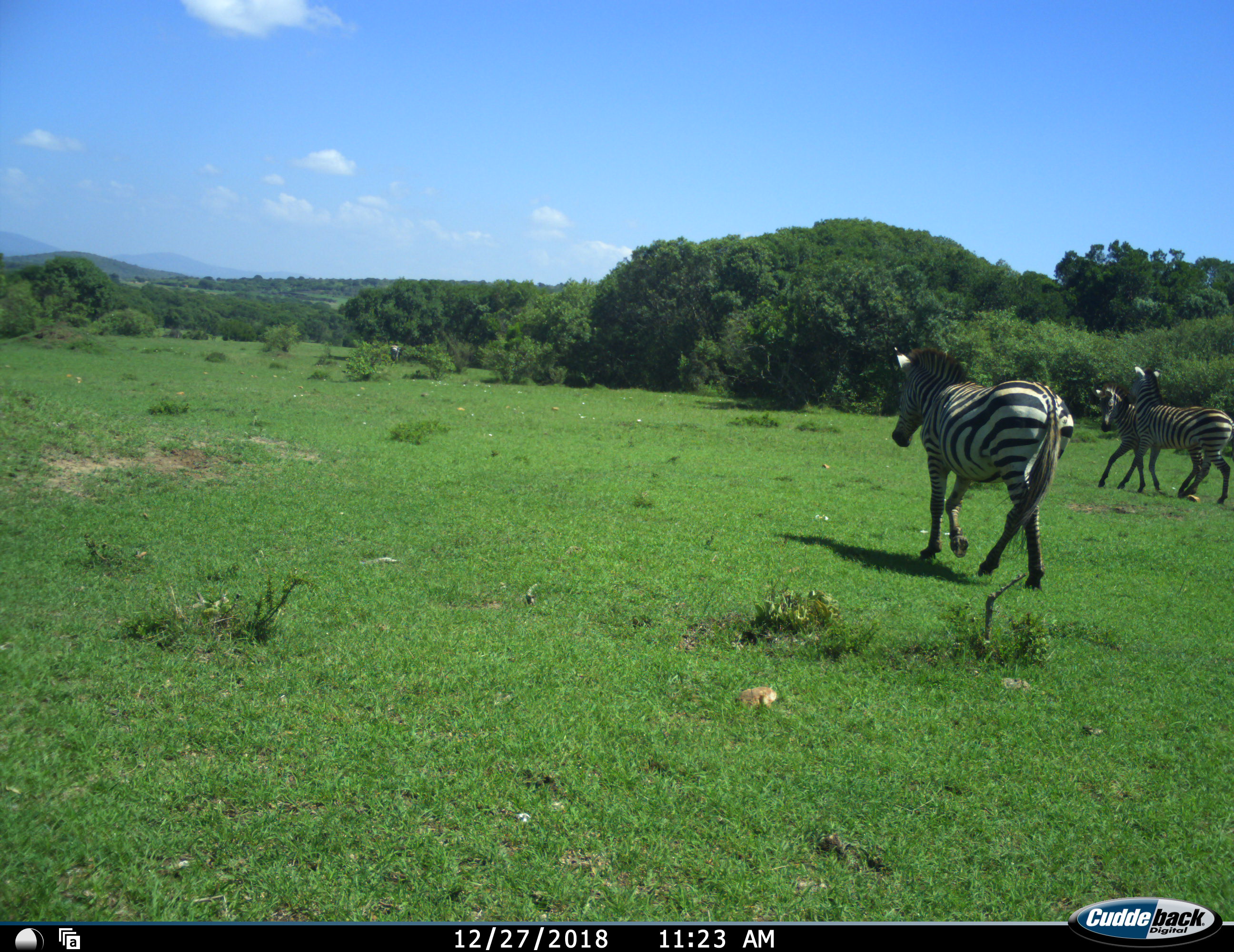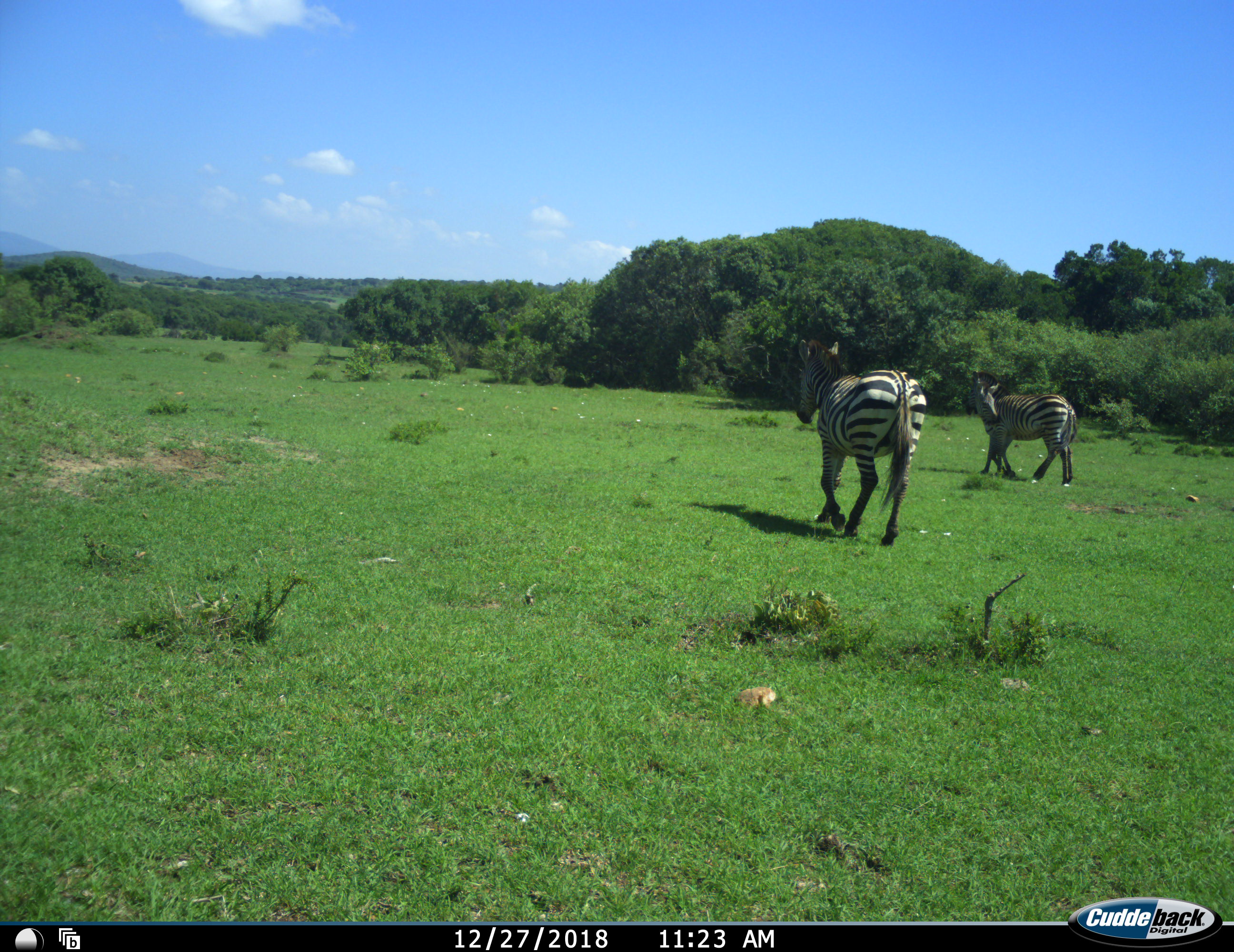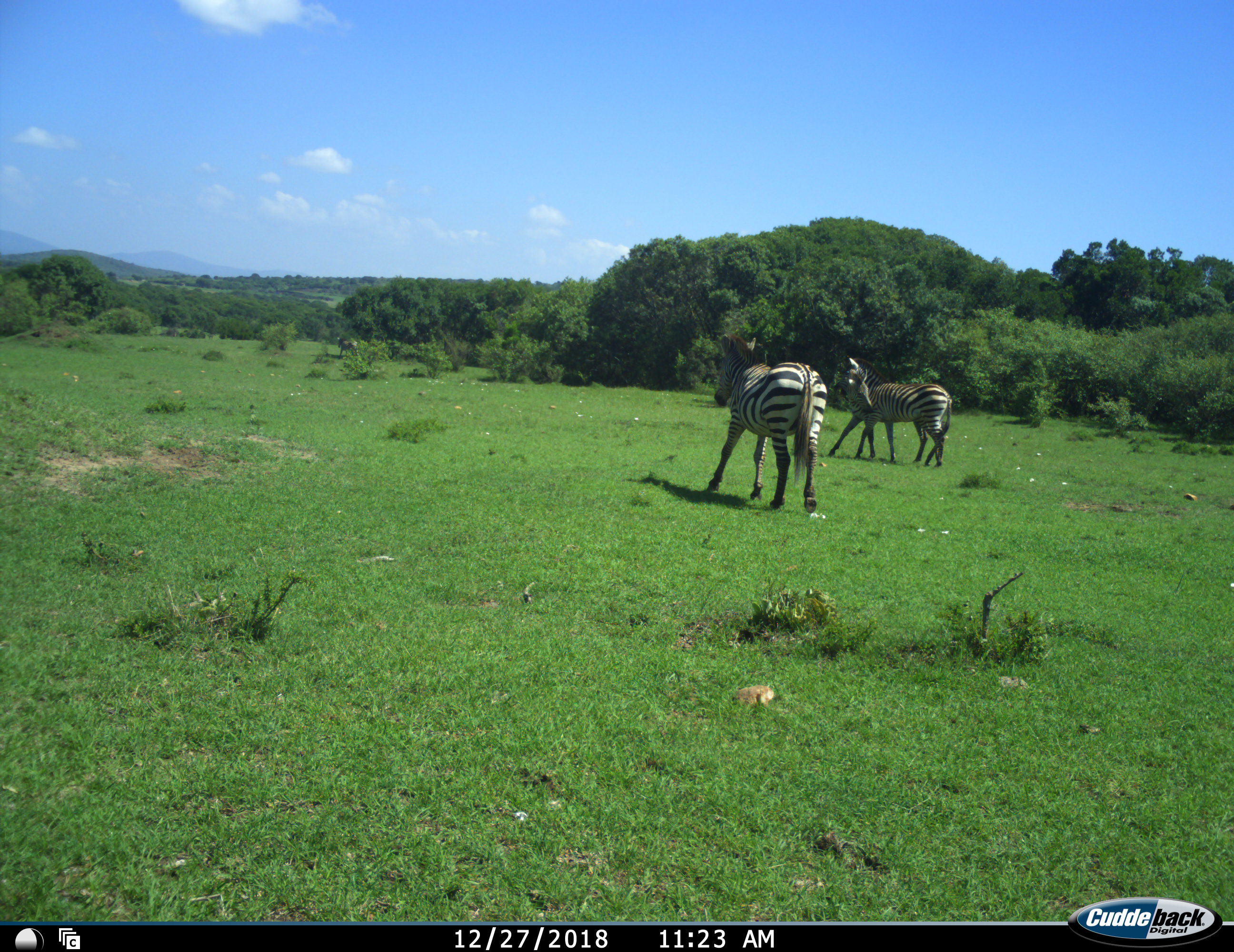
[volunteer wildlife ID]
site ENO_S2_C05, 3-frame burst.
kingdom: Animalia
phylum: Chordata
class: Mammalia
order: Perissodactyla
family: Equidae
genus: Equus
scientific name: Equus quagga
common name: plains zebra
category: zebraplains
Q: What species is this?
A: Zebraplains (plains zebra) (Equus quagga).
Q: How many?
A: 3.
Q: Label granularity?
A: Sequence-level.